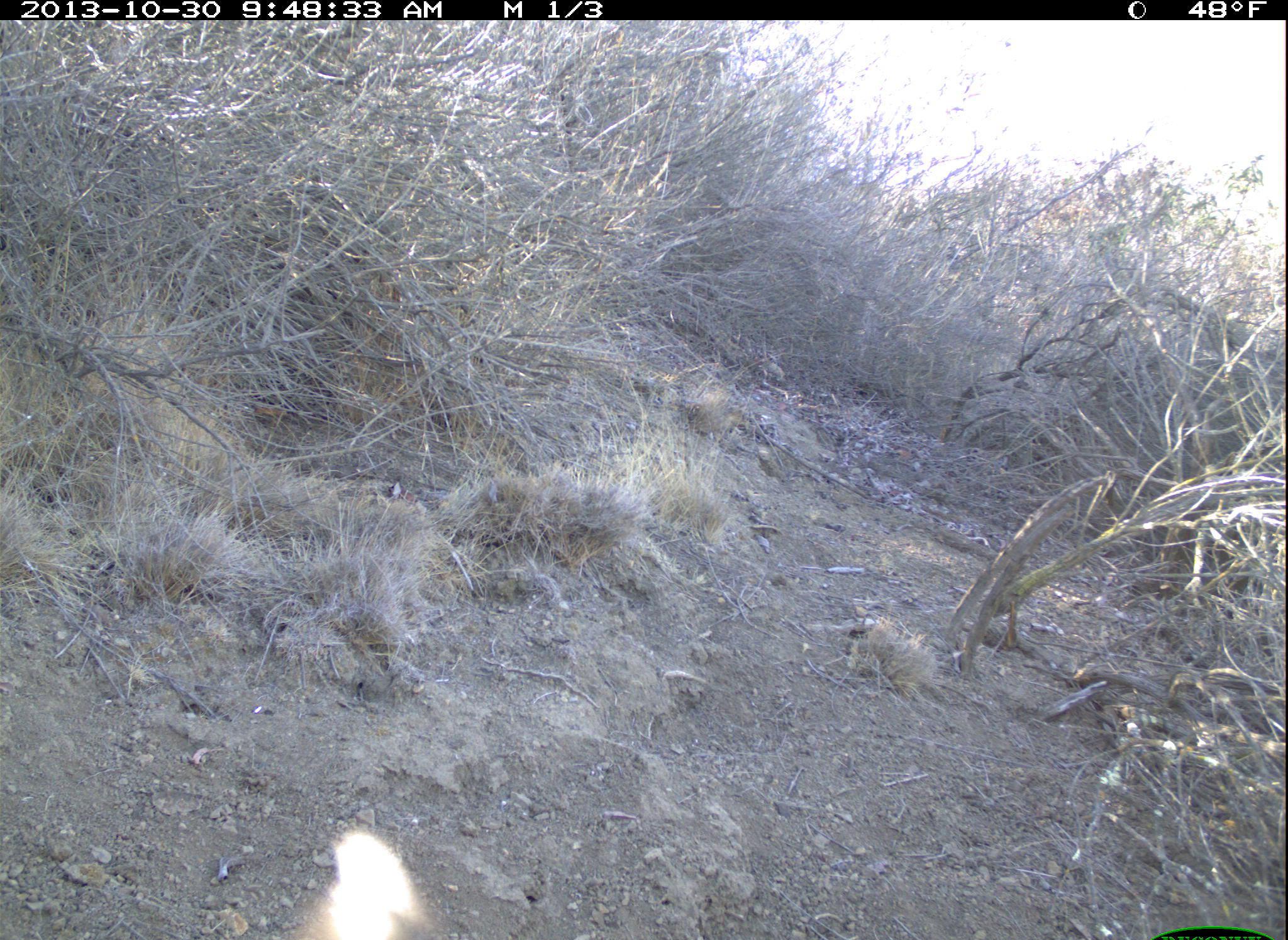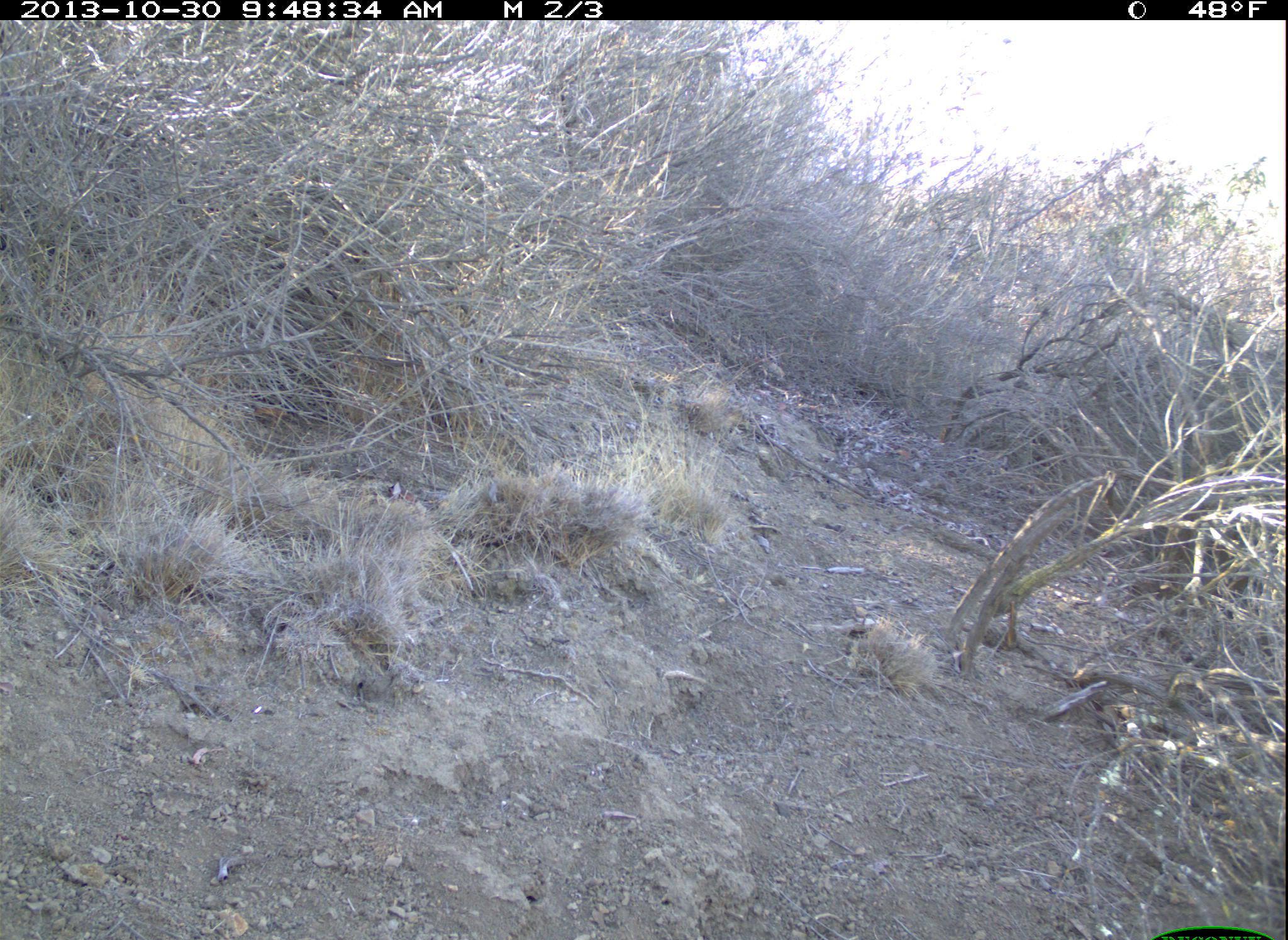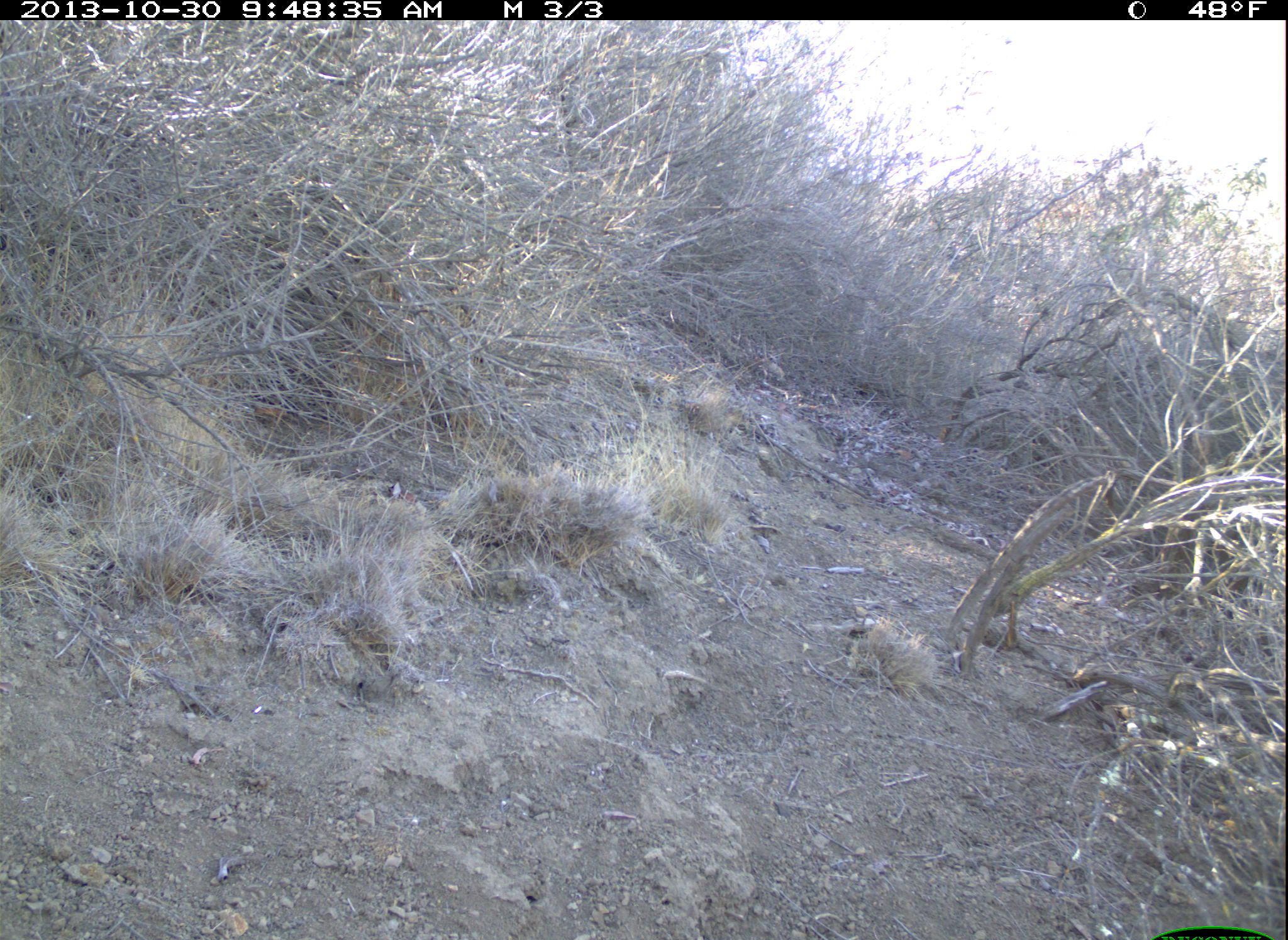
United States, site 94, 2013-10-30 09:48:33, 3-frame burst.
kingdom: Animalia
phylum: Chordata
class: Aves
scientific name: Aves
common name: bird